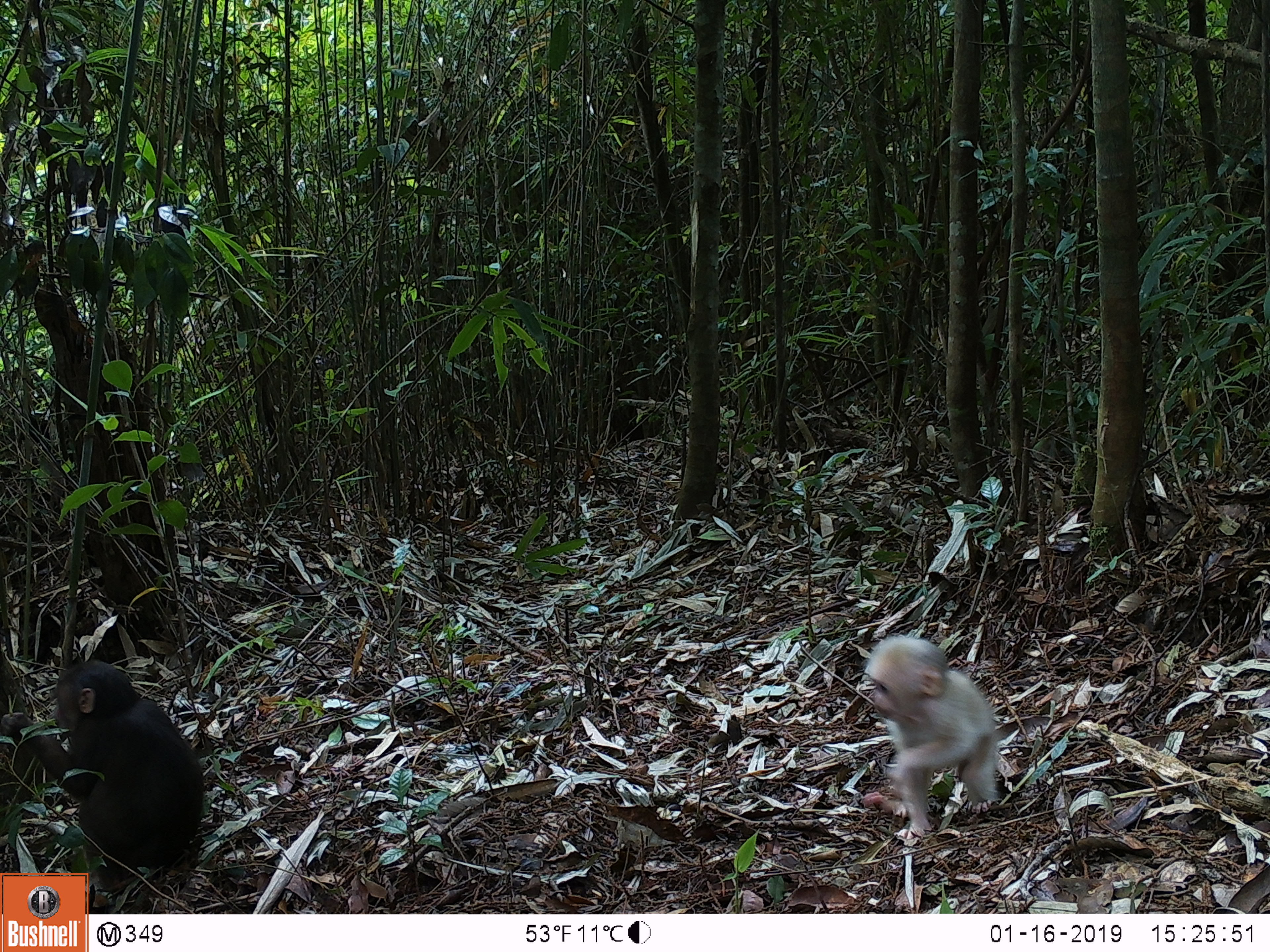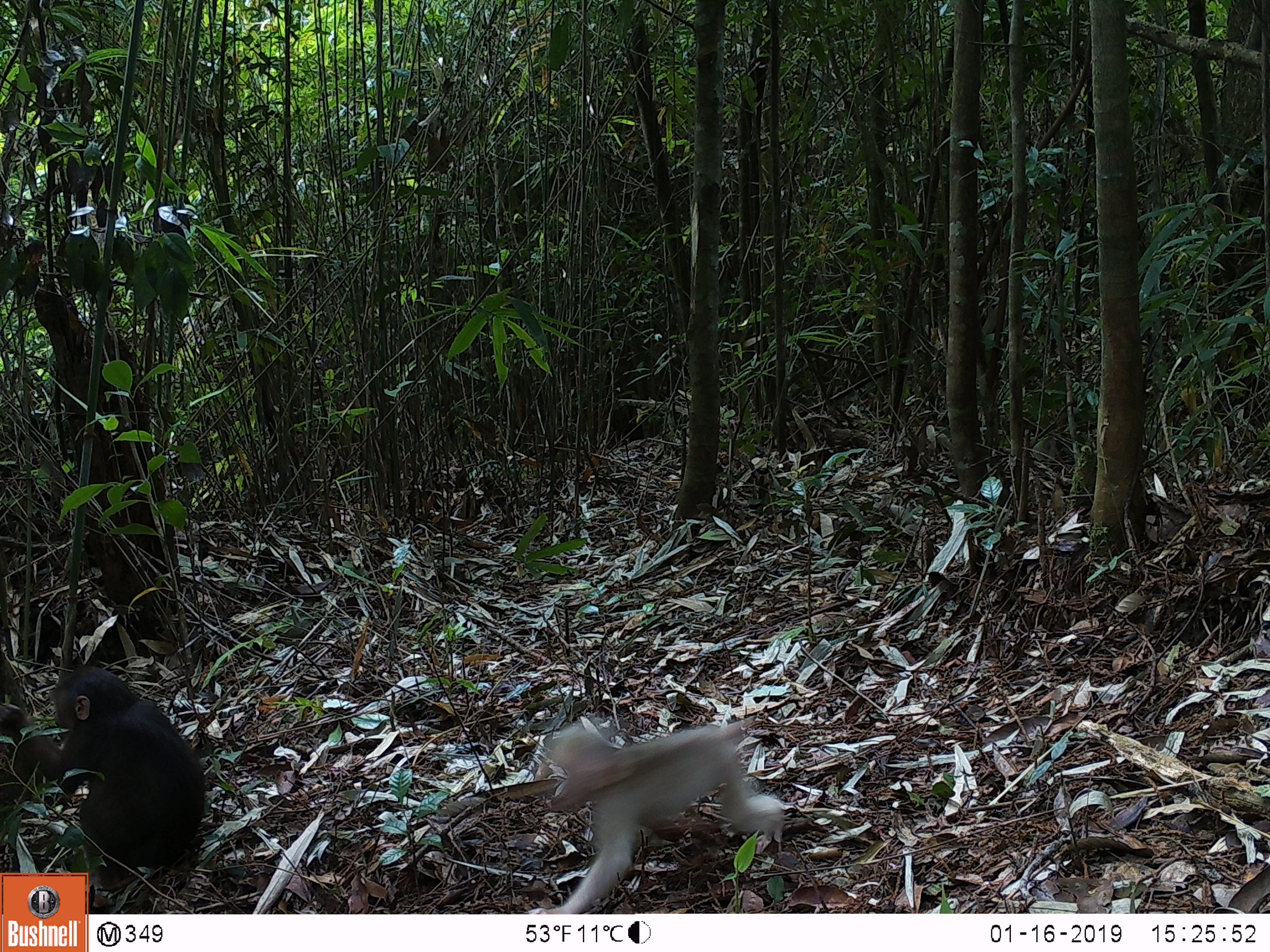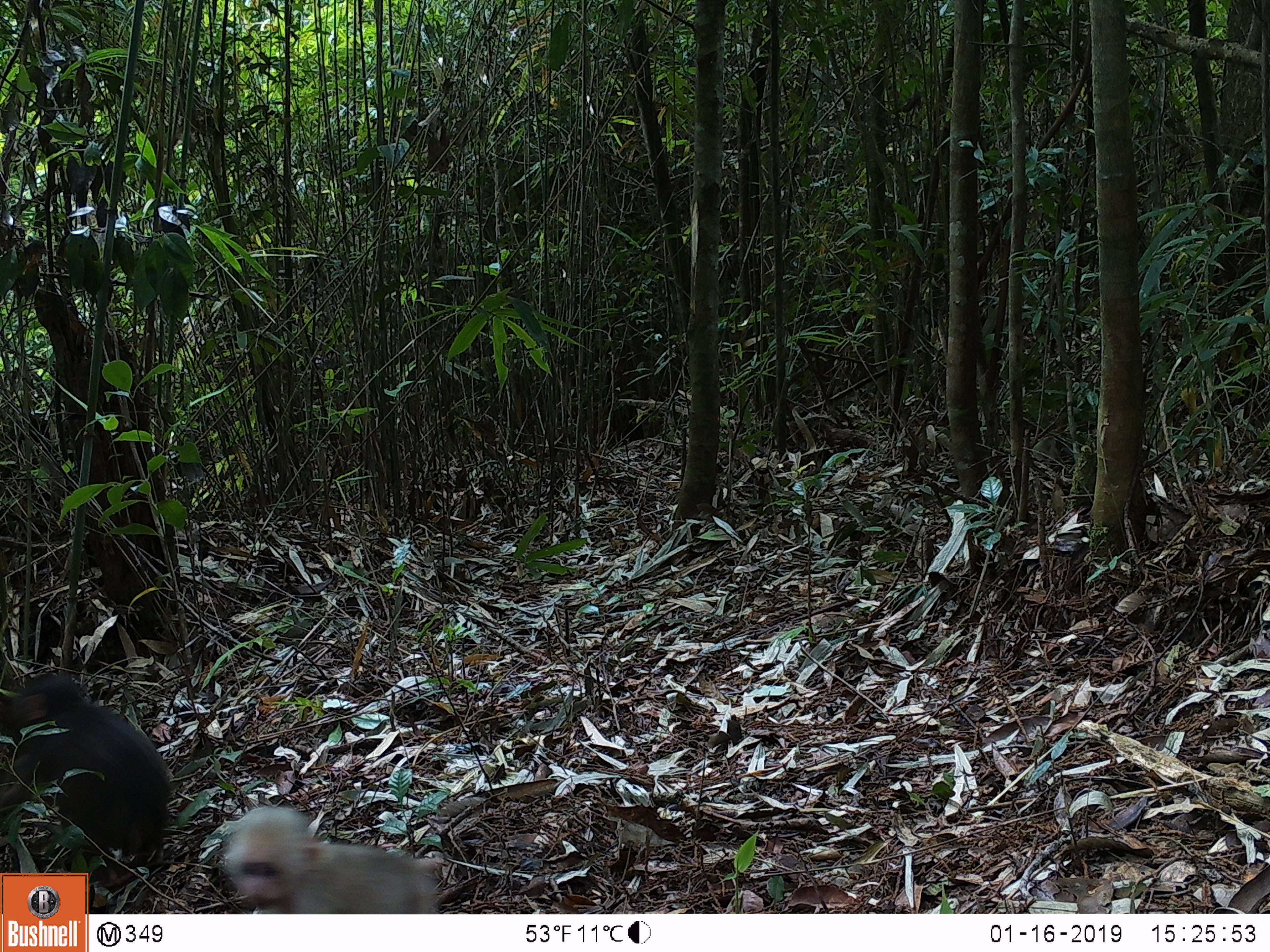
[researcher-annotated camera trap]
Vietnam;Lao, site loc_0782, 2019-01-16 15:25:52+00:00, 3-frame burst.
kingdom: Animalia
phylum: Chordata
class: Mammalia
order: Primates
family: Cercopithecidae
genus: Macaca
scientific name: Macaca arctoides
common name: stump-tailed macaque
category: stump tailed macaque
Stump tailed macaque (stump-tailed macaque) (Macaca arctoides). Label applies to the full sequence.